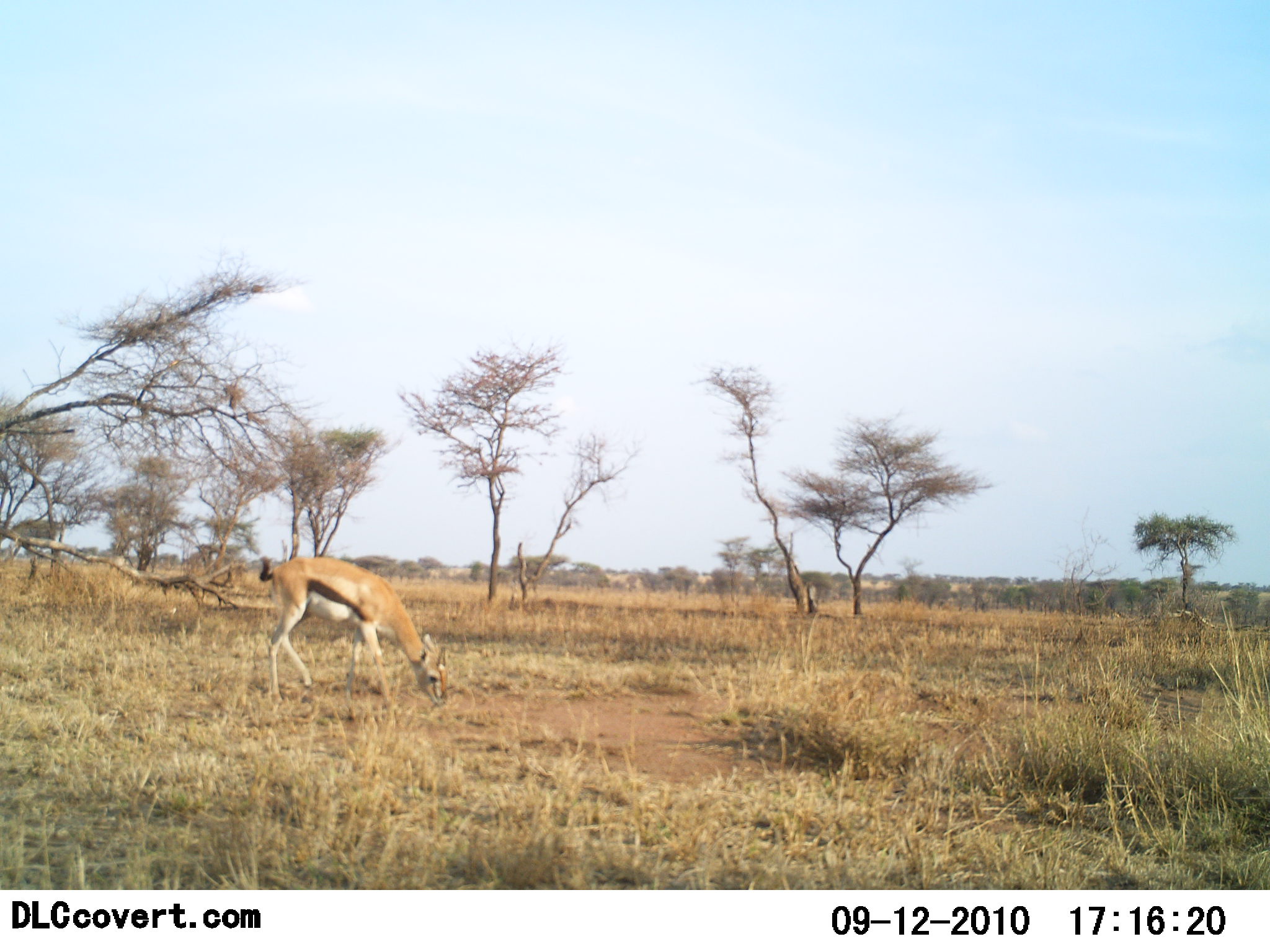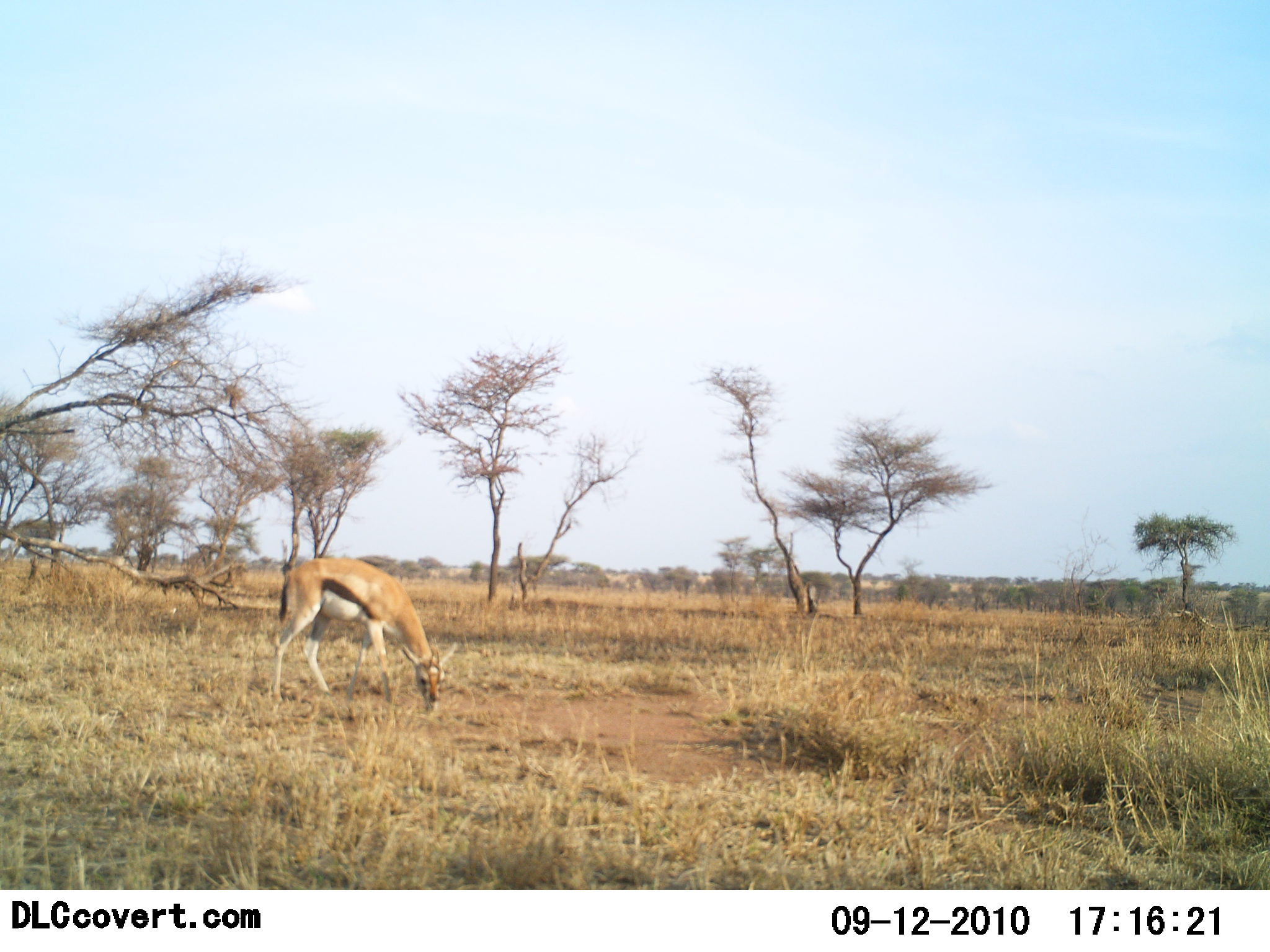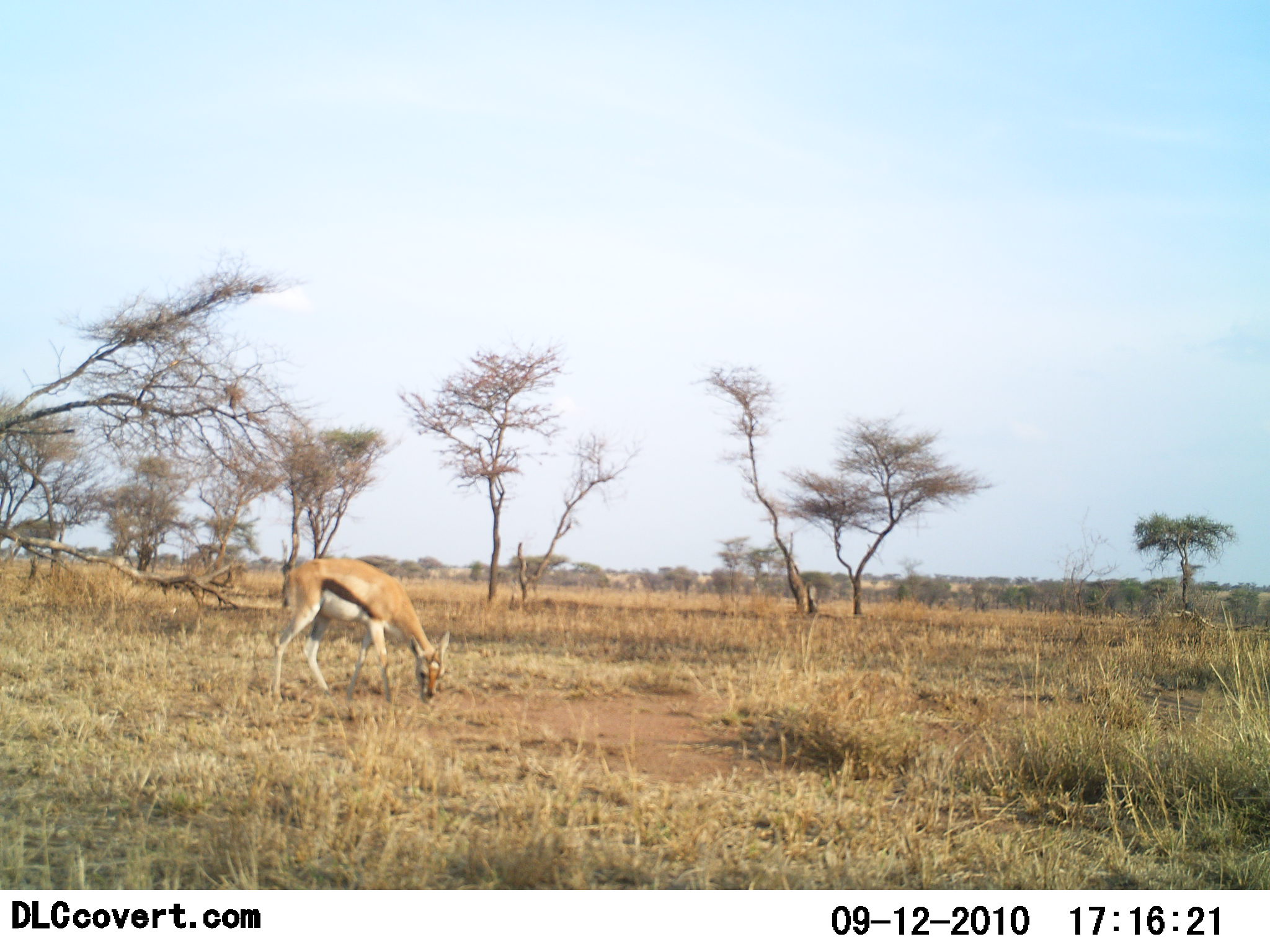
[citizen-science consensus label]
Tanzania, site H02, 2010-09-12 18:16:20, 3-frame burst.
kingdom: Animalia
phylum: Chordata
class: Mammalia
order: Artiodactyla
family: Bovidae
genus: Eudorcas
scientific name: Eudorcas thomsonii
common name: thomson's gazelle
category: gazellethomsons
Gazellethomsons (thomson's gazelle) (Eudorcas thomsonii), count 1. Behavior (volunteer vote fractions): standing 25%, resting 0%, moving 0%, interacting 0%. Young present (vote fraction): 0%. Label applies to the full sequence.